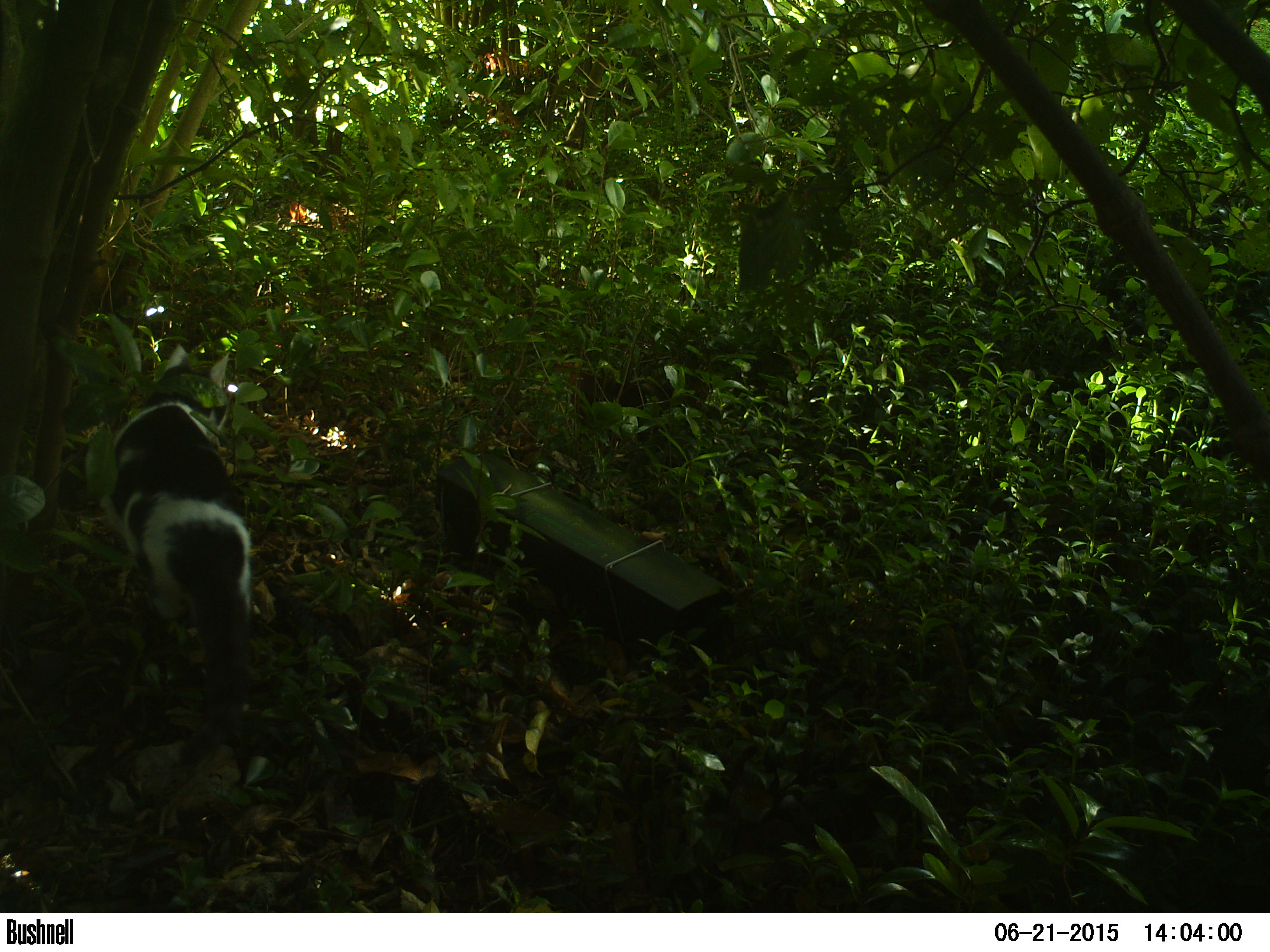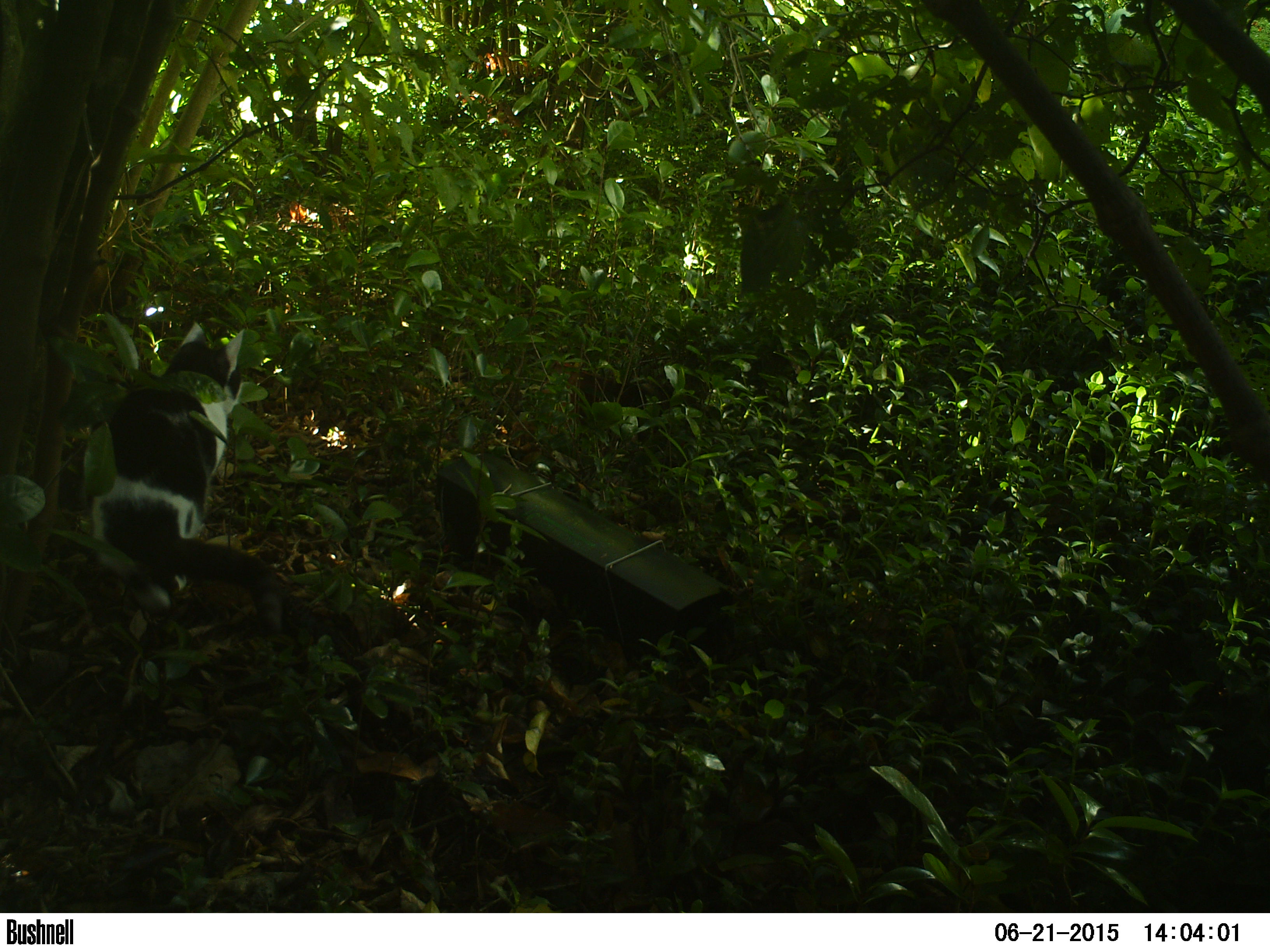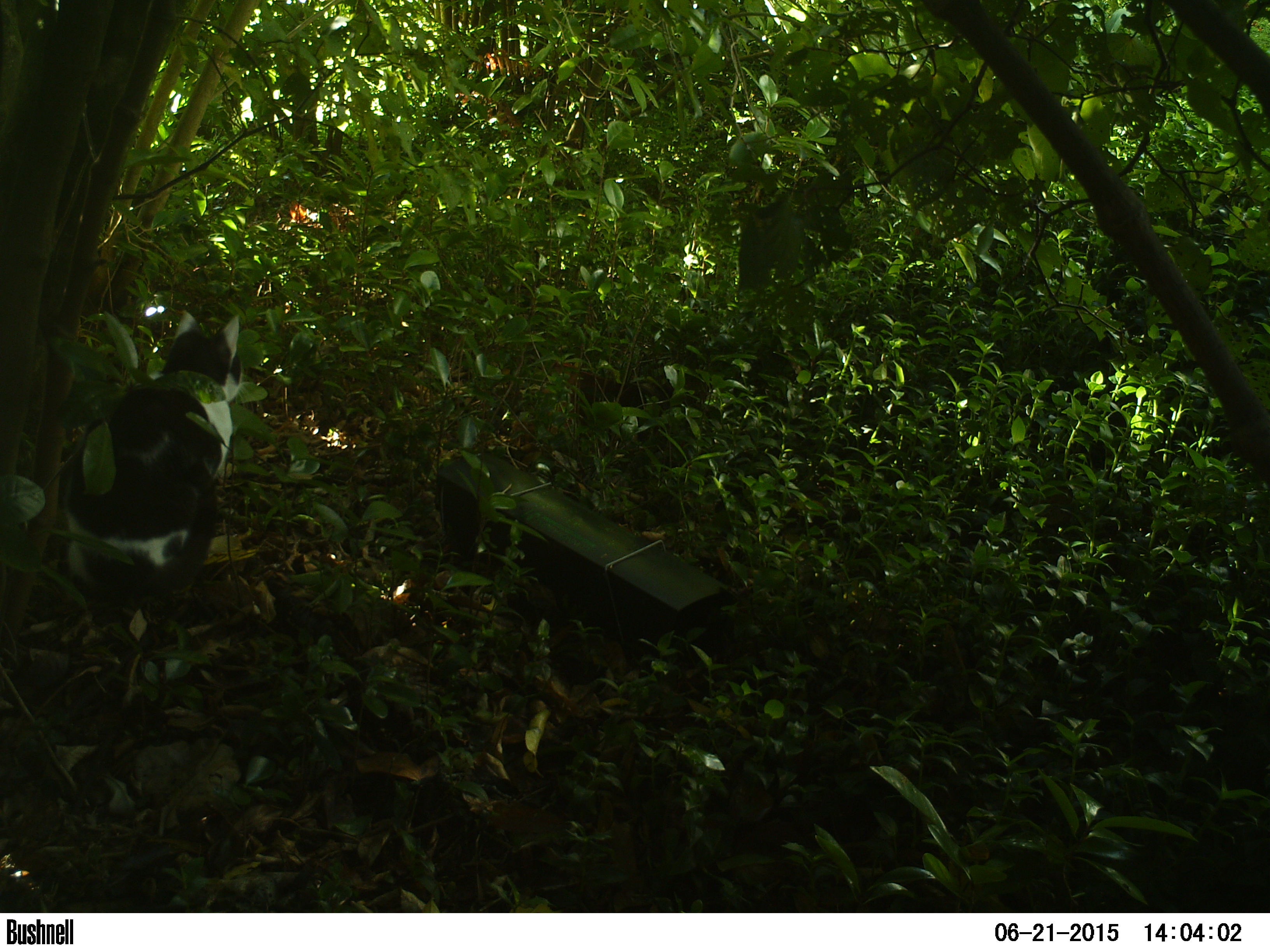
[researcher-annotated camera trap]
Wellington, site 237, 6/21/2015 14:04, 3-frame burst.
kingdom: Animalia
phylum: Chordata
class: Mammalia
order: Carnivora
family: Felidae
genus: Felis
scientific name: Felis catus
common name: cat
Cat (Felis catus).